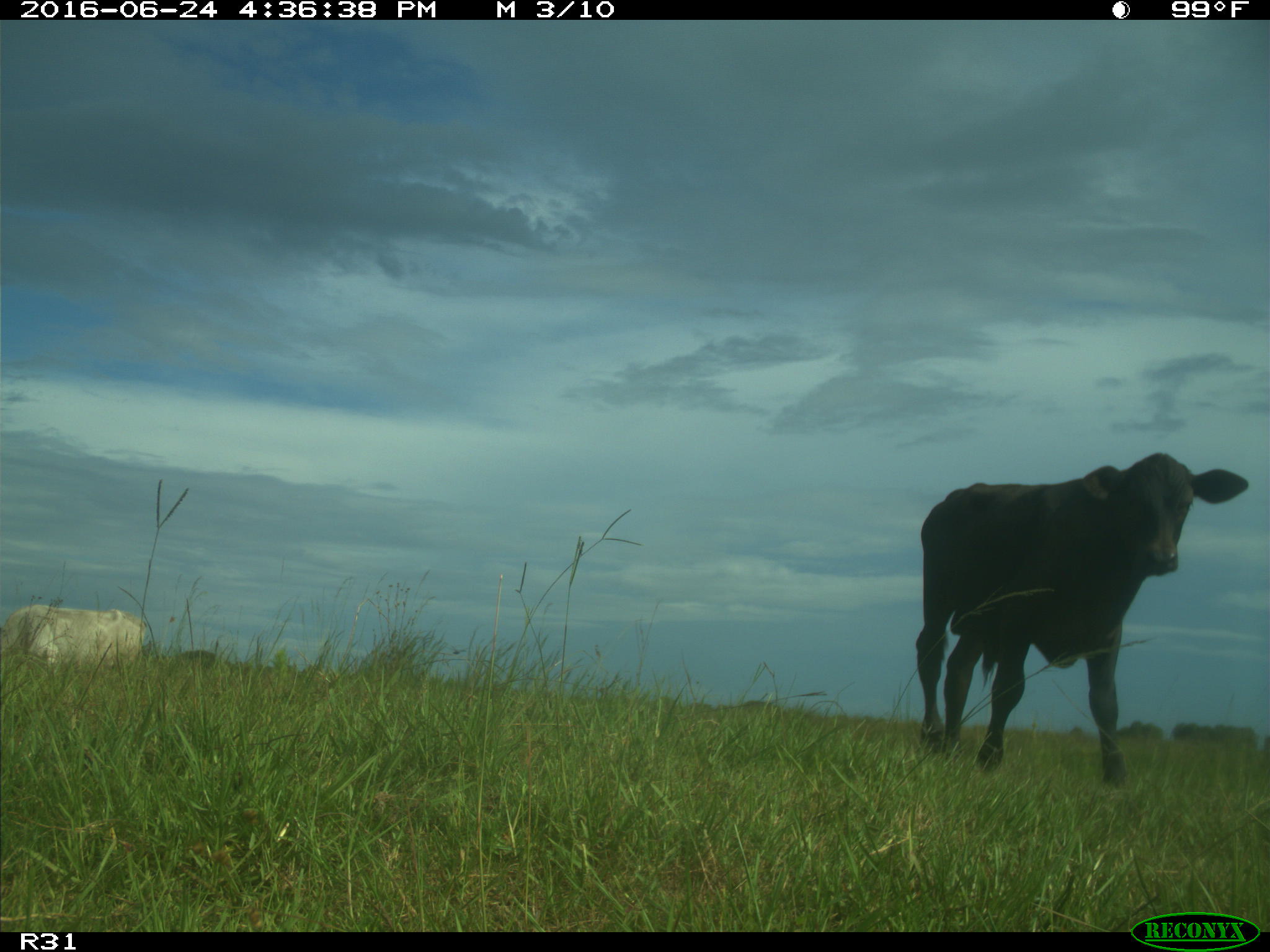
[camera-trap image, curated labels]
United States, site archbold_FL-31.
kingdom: Animalia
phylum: Chordata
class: Mammalia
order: Artiodactyla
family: Bovidae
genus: Bos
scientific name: Bos taurus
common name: domestic cow